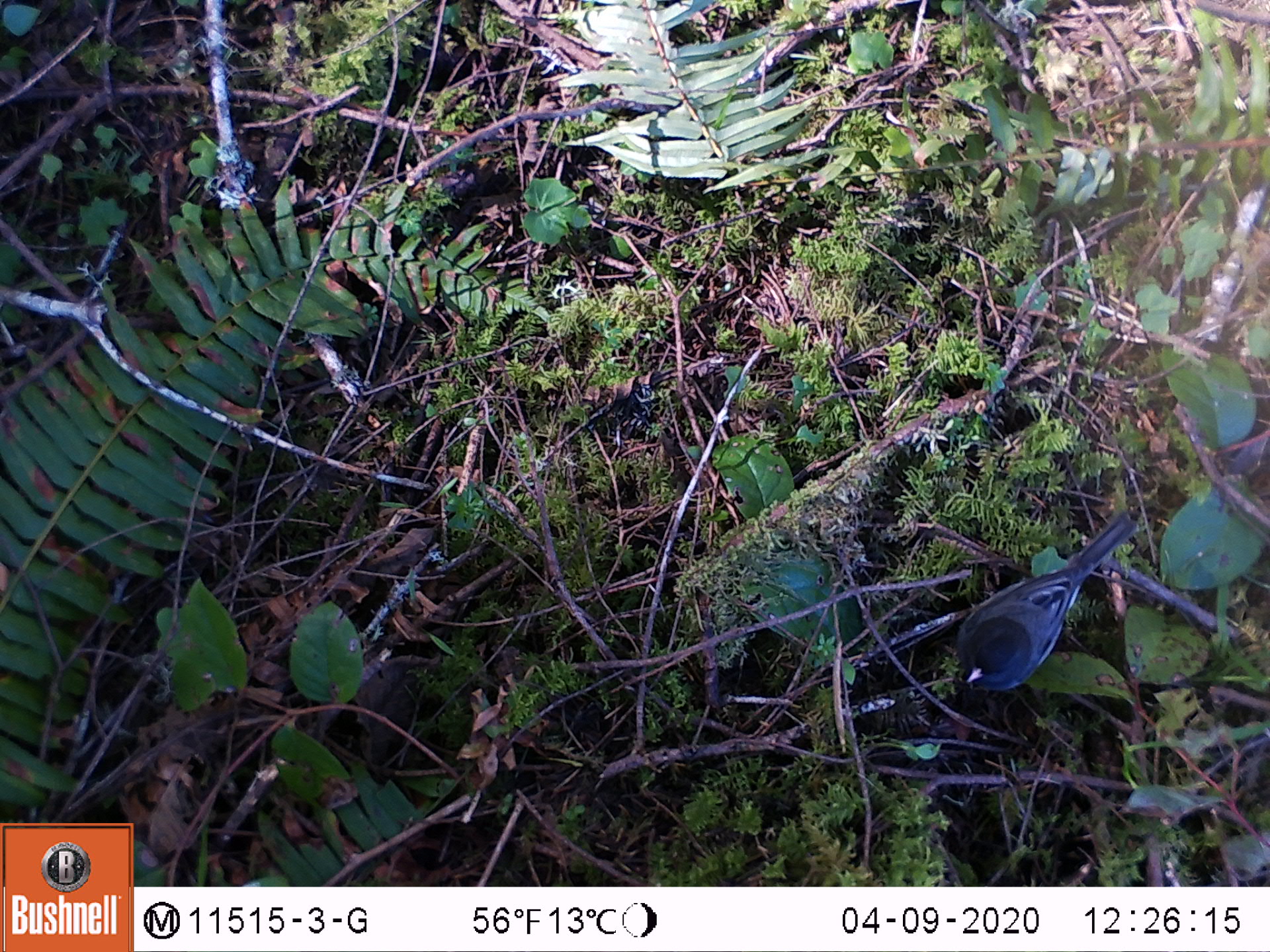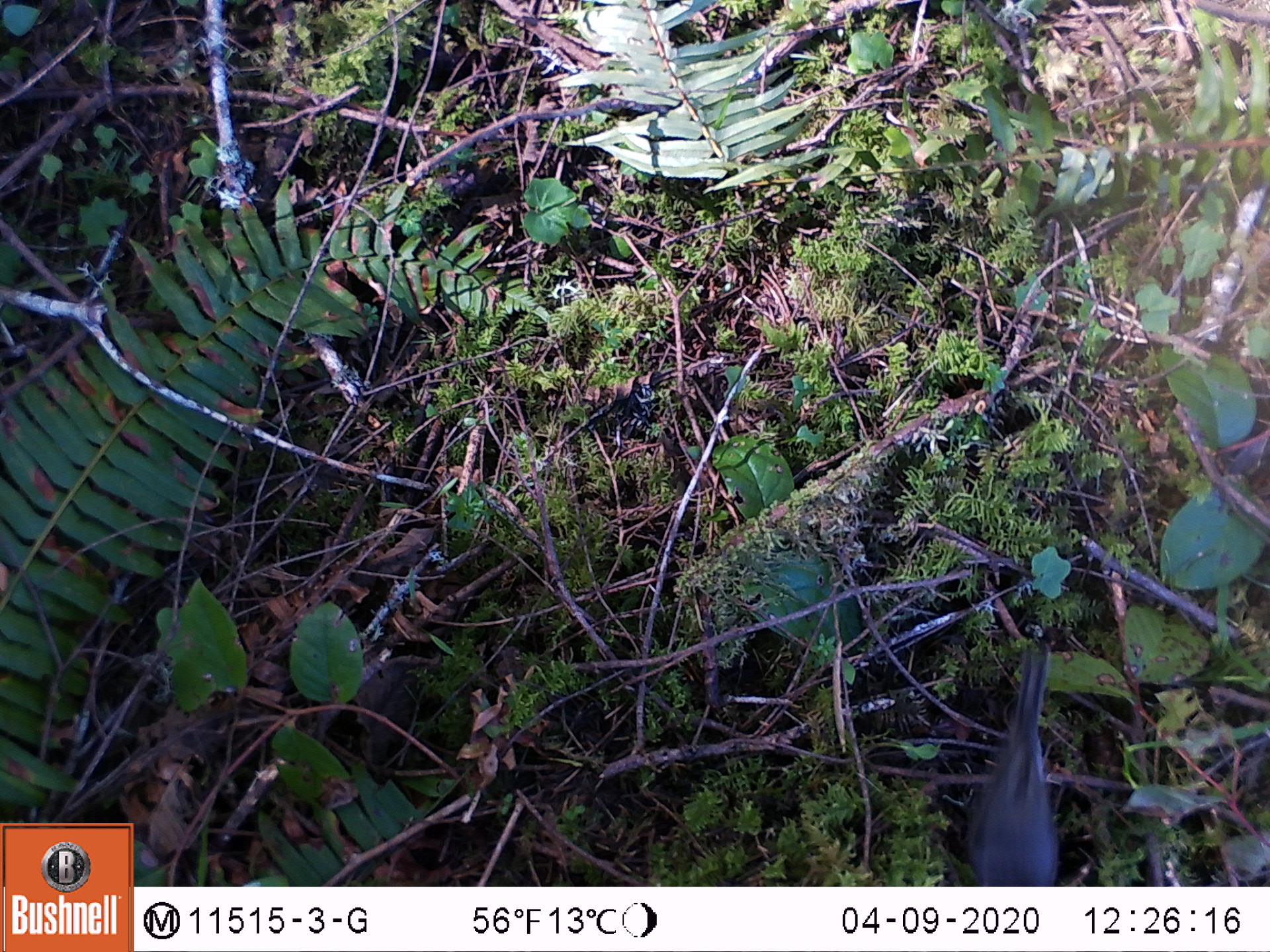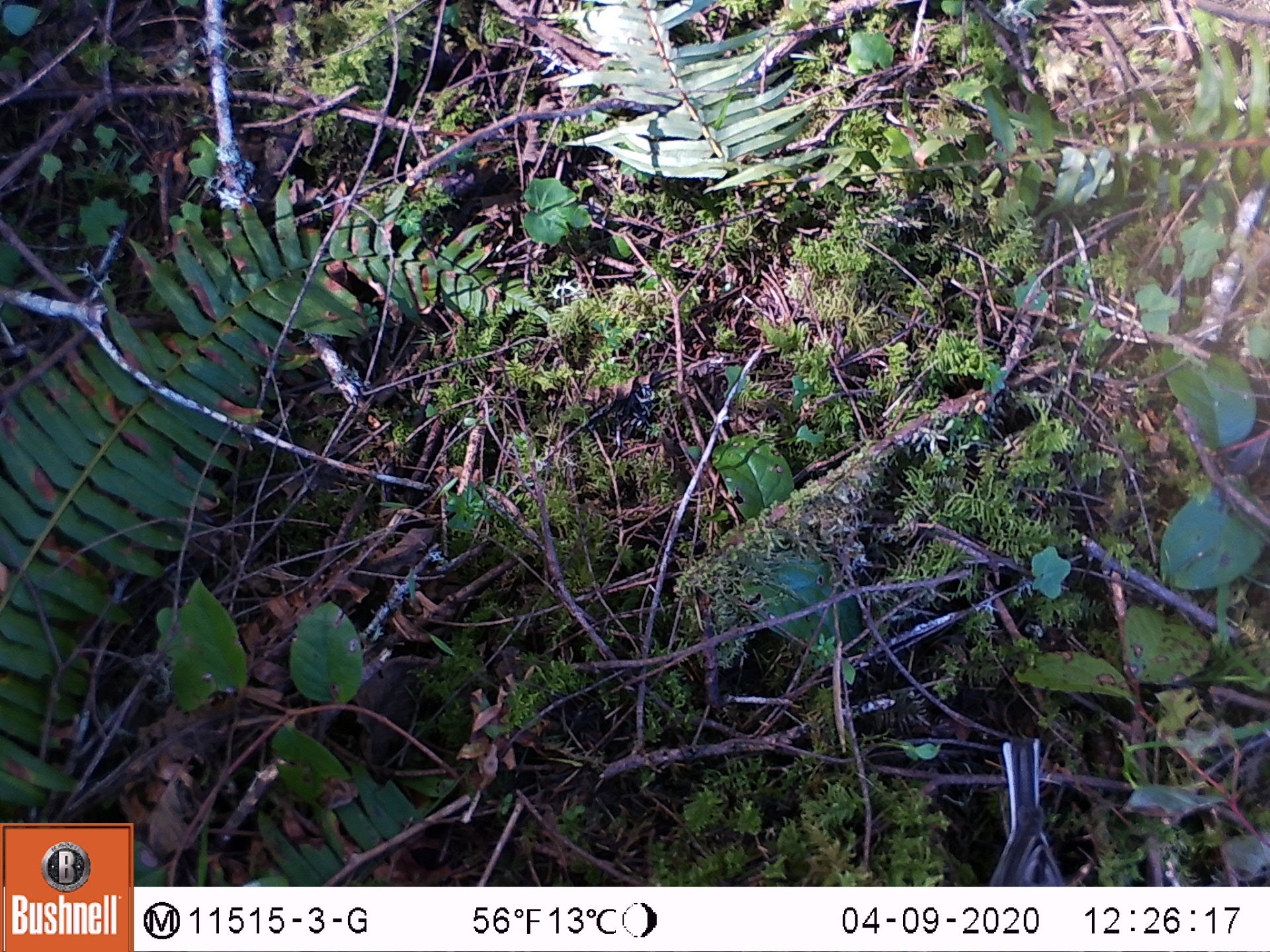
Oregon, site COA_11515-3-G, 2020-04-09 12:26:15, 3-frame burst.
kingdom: Animalia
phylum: Chordata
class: Aves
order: Passeriformes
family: Passerellidae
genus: Junco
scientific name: Junco hyemalis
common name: dark-eyed junco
Dark-eyed junco (Junco hyemalis).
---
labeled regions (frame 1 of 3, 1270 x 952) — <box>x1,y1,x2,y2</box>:
dark-eyed junco: <box>951,502,1149,697</box>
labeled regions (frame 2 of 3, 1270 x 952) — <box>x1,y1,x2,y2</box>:
dark-eyed junco: <box>961,641,1060,878</box>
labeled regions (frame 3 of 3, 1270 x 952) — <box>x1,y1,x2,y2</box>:
dark-eyed junco: <box>978,737,1064,881</box>